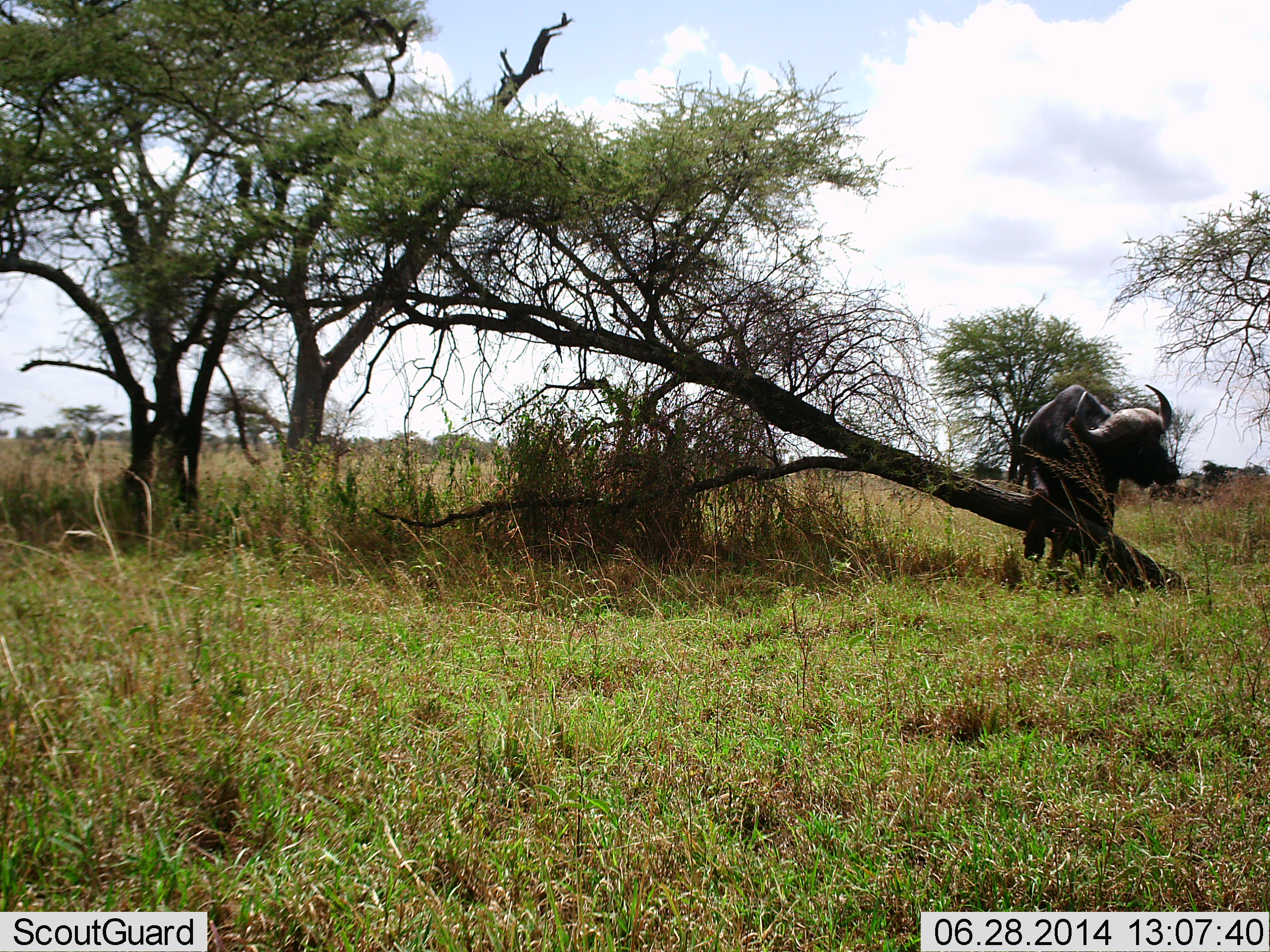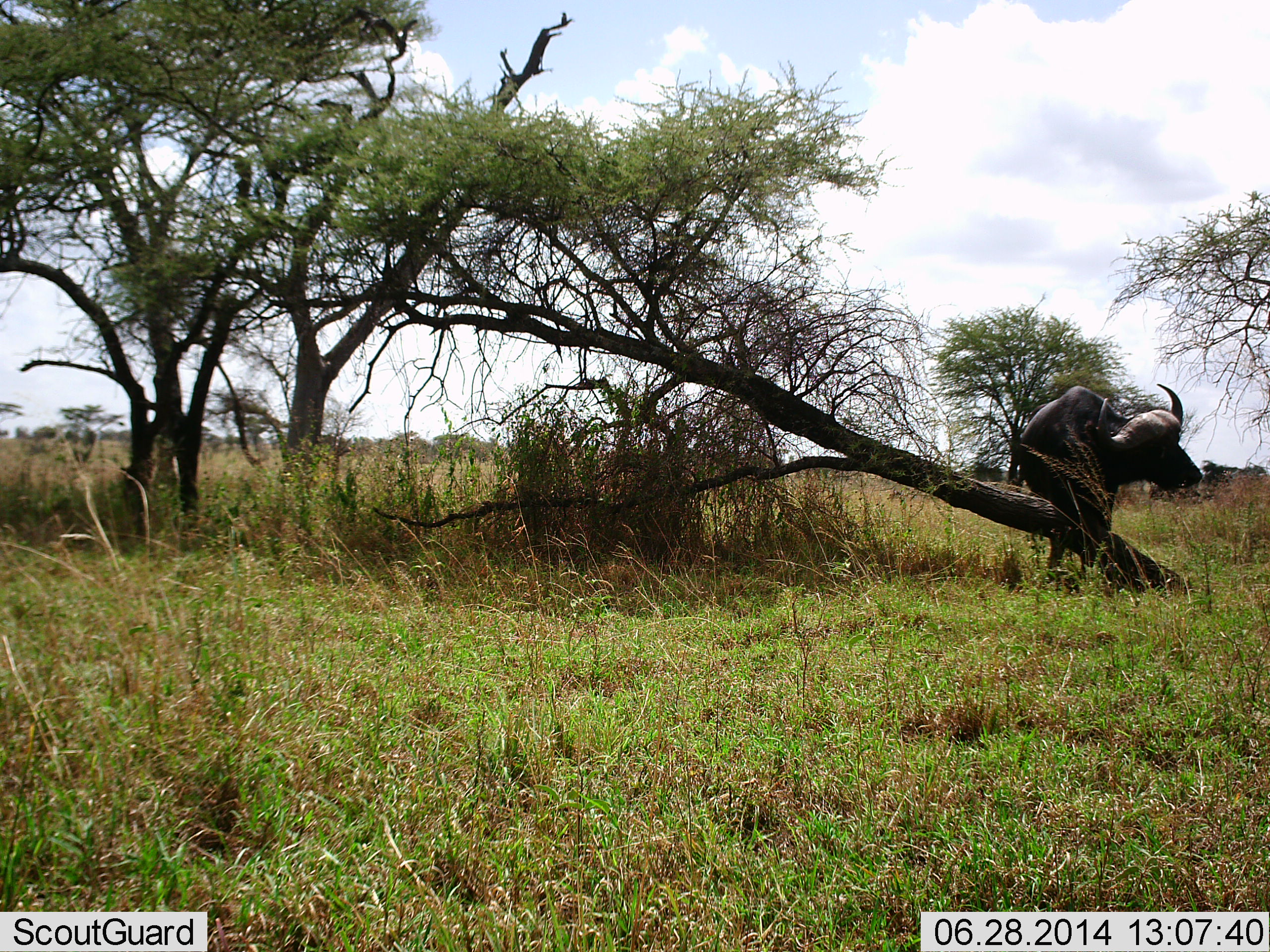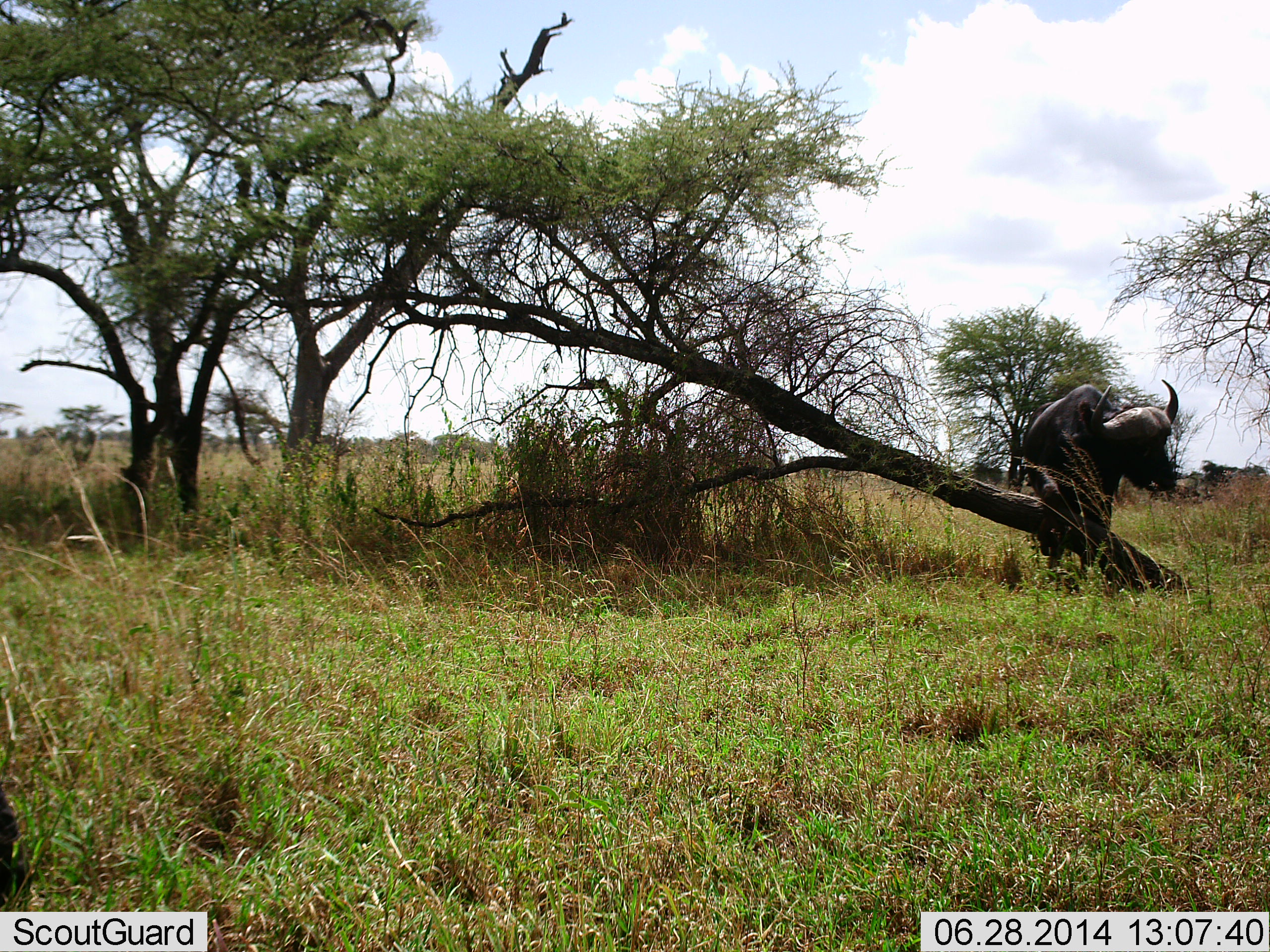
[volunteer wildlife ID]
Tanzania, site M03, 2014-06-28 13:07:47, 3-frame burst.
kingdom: Animalia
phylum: Chordata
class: Mammalia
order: Artiodactyla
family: Bovidae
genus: Syncerus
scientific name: Syncerus caffer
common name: cape buffalo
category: buffalo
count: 1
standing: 80%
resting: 0%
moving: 0%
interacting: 20%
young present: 0%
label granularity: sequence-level